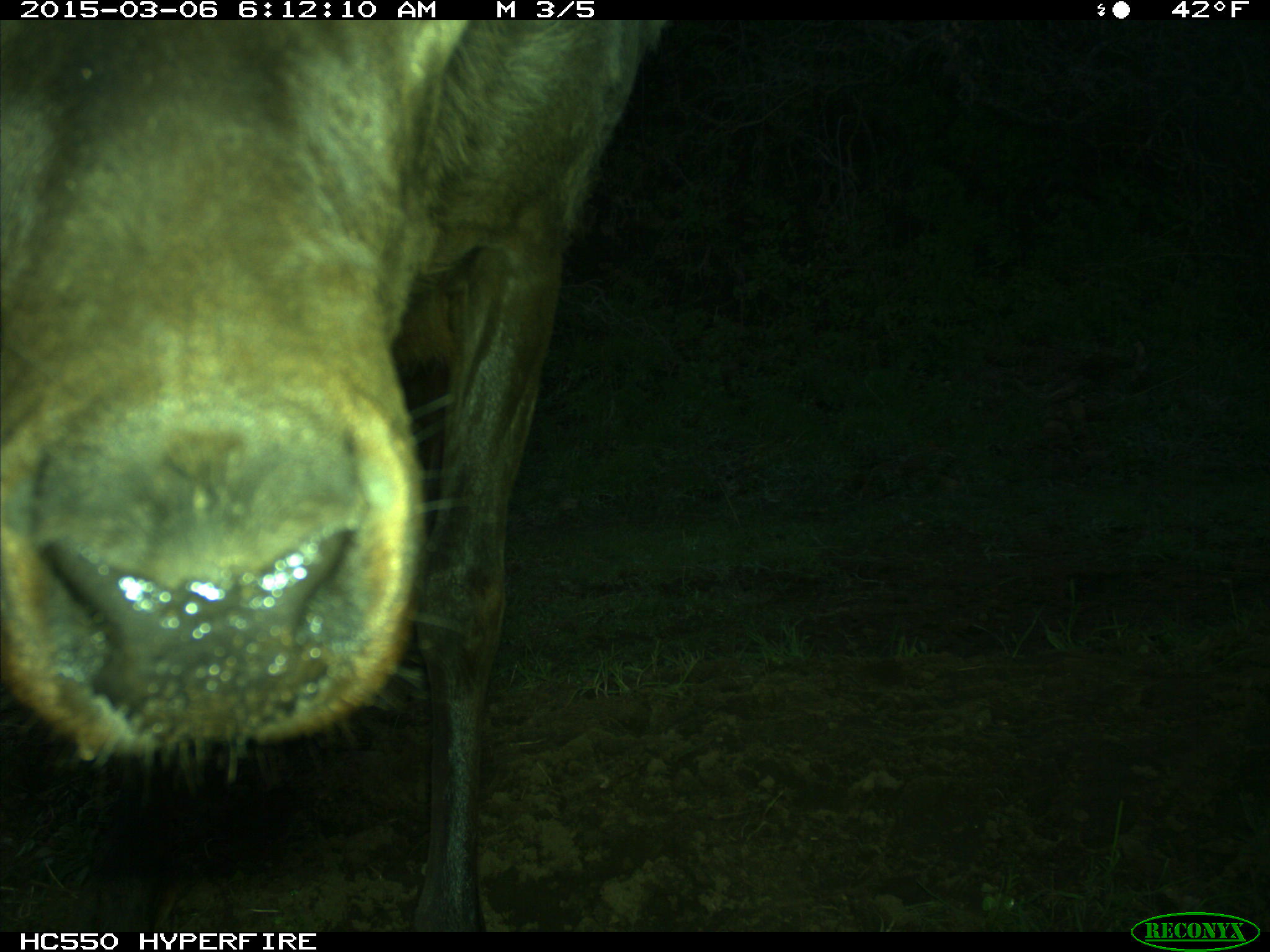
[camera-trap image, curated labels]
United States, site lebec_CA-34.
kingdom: Animalia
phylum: Chordata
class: Mammalia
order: Artiodactyla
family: Cervidae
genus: Cervus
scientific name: Cervus canadensis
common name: elk